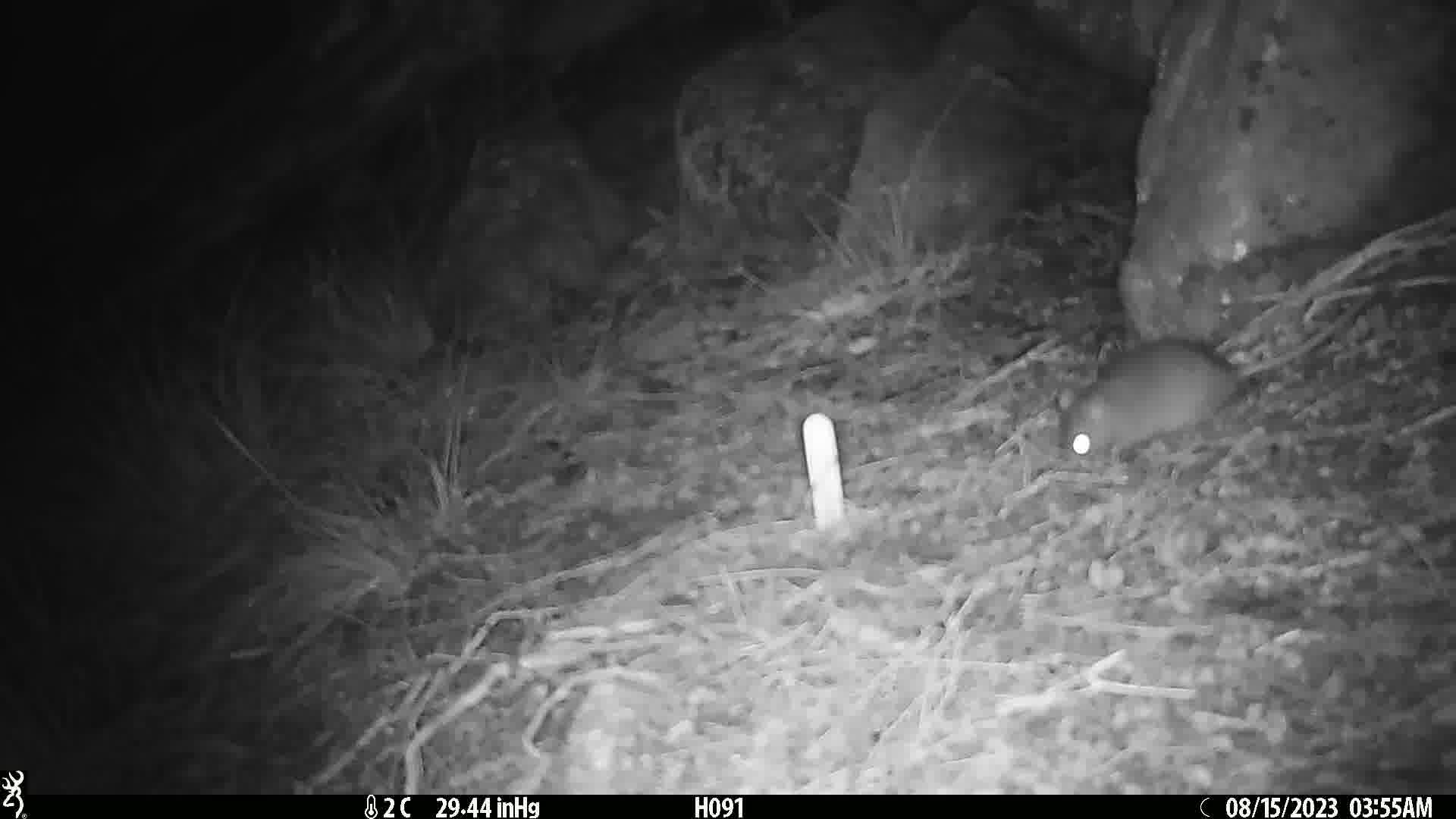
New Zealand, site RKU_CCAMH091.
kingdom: Animalia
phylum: Chordata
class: Mammalia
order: Rodentia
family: Muridae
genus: Rattus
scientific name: Rattus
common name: rat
Rat (Rattus).